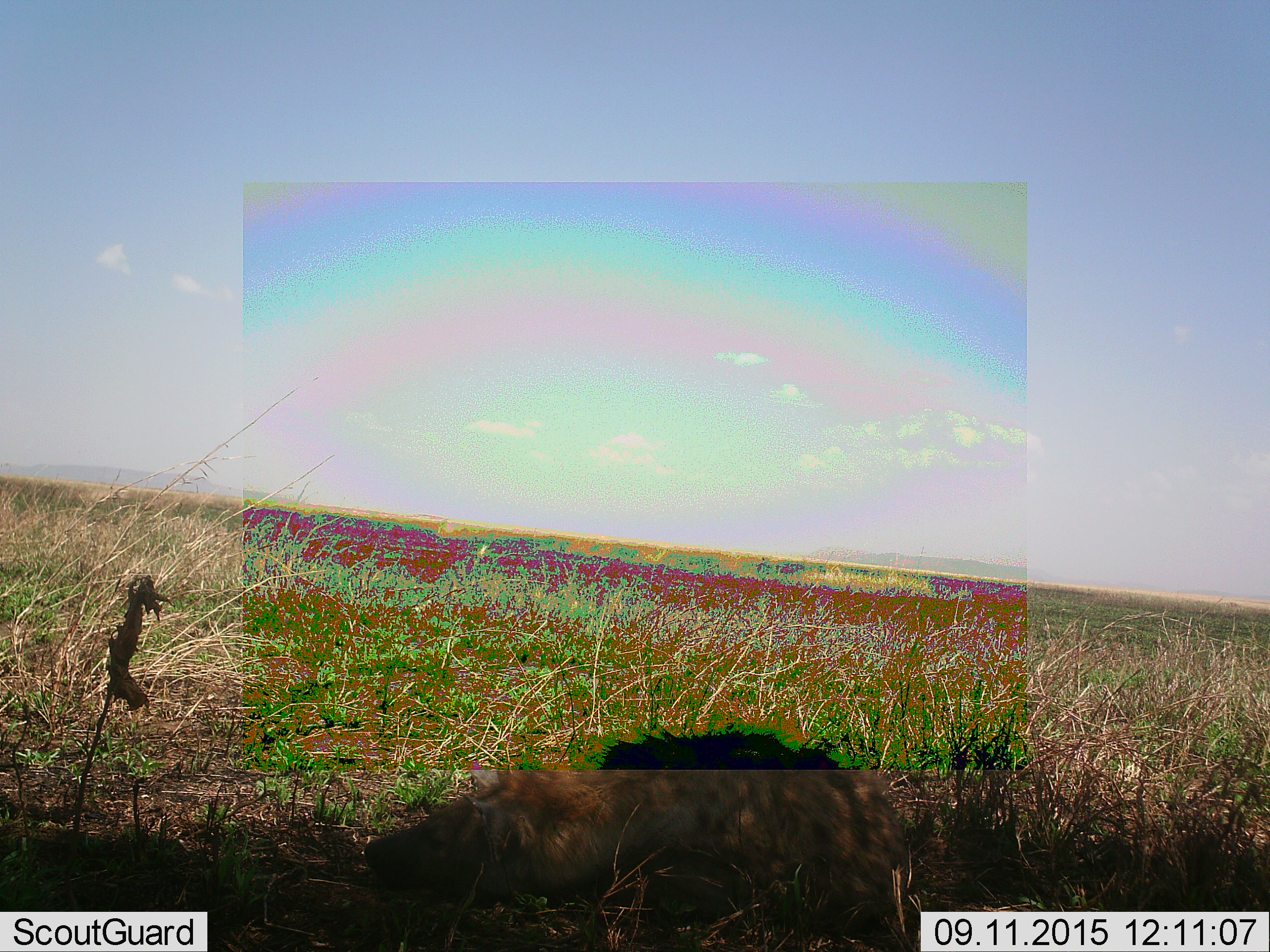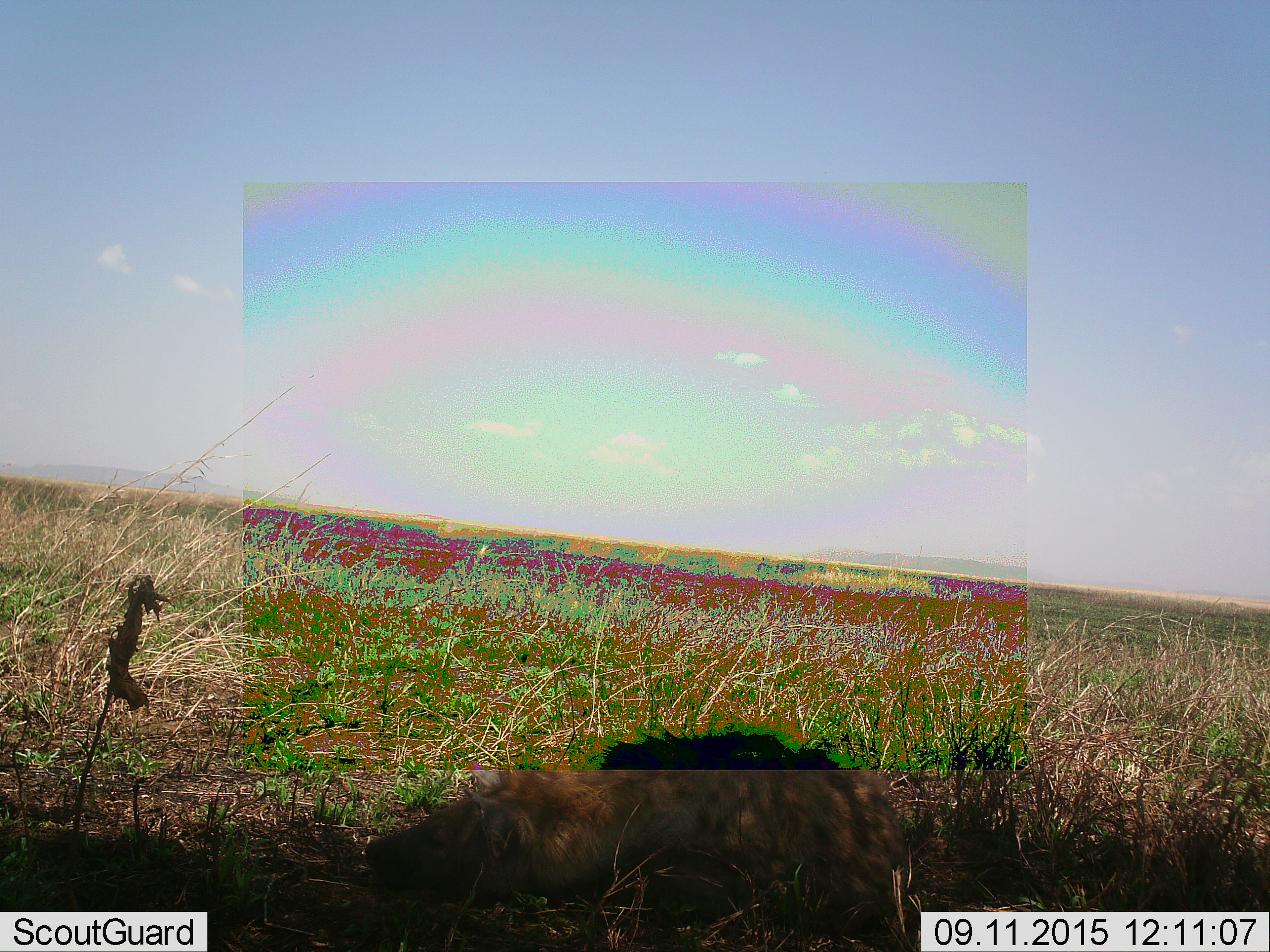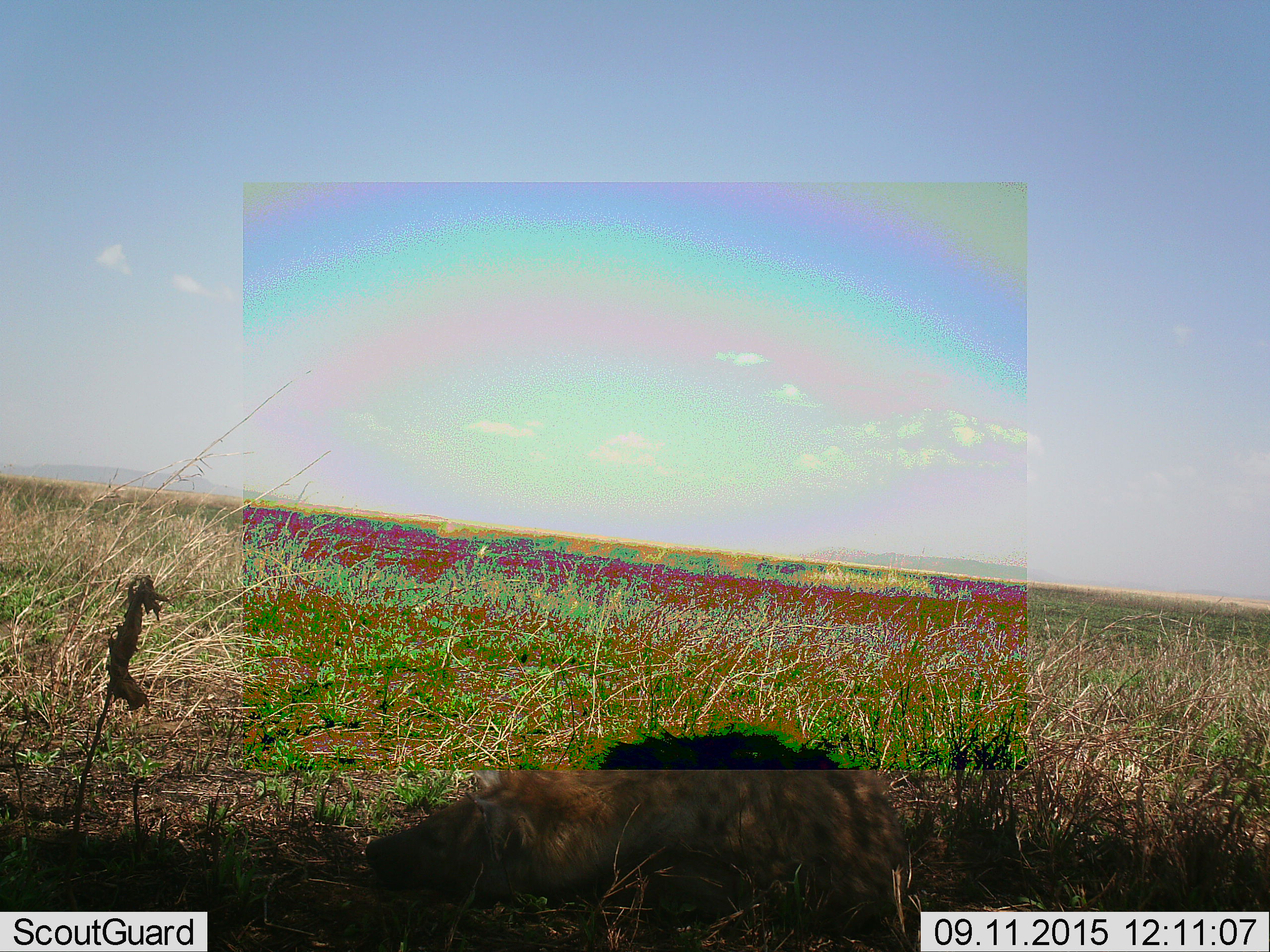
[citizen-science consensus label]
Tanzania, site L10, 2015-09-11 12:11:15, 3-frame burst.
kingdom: Animalia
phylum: Chordata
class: Mammalia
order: Carnivora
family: Hyaenidae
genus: Crocuta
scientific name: Crocuta crocuta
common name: spotted hyena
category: hyenaspotted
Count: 1.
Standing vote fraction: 14%.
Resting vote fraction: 86%.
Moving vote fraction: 0%.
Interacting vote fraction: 0%.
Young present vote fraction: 0%.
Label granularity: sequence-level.